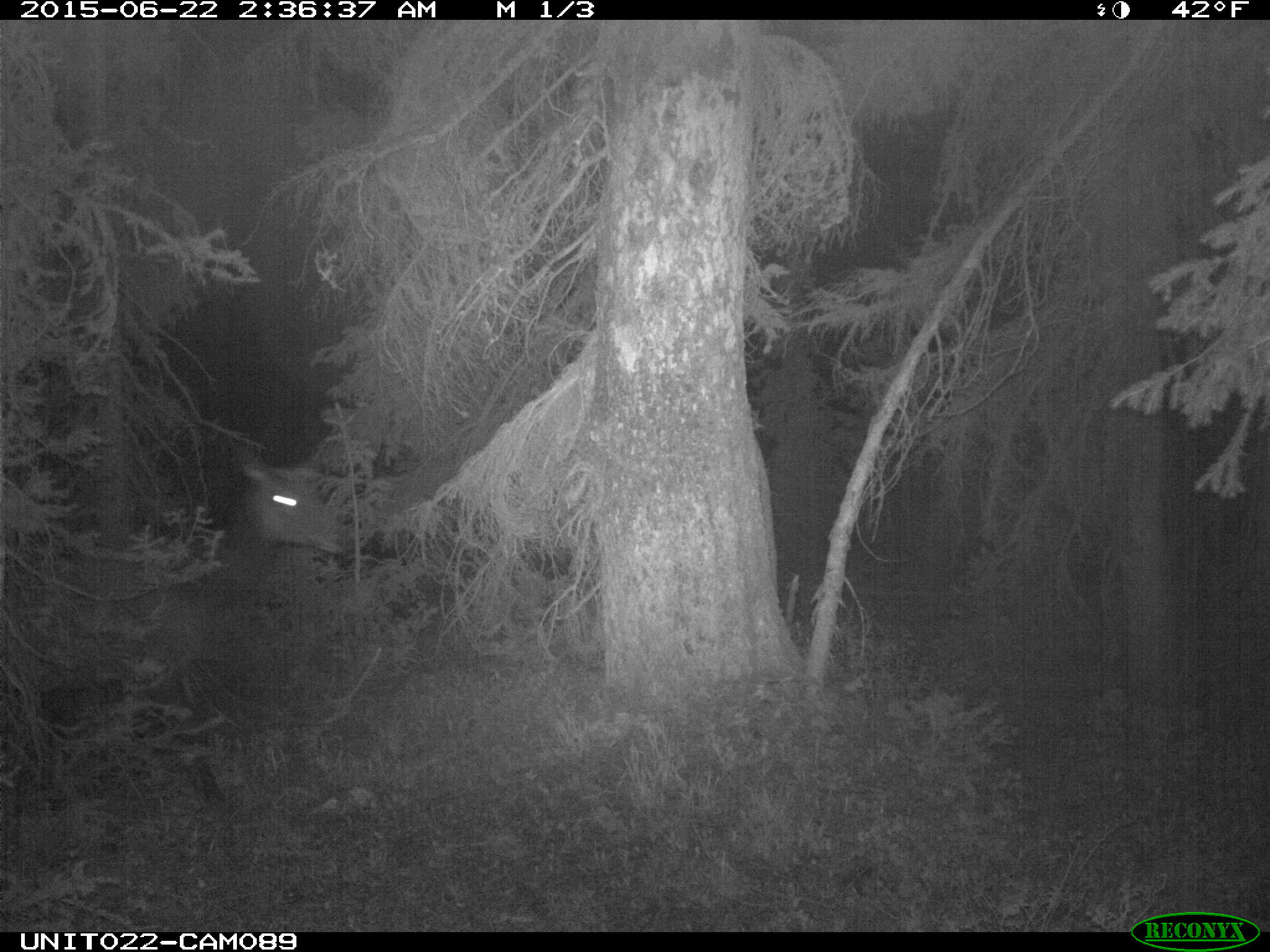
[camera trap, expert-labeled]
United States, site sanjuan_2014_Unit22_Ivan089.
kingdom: Animalia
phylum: Chordata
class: Mammalia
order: Artiodactyla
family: Cervidae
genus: Cervus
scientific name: Cervus elaphus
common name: red deer